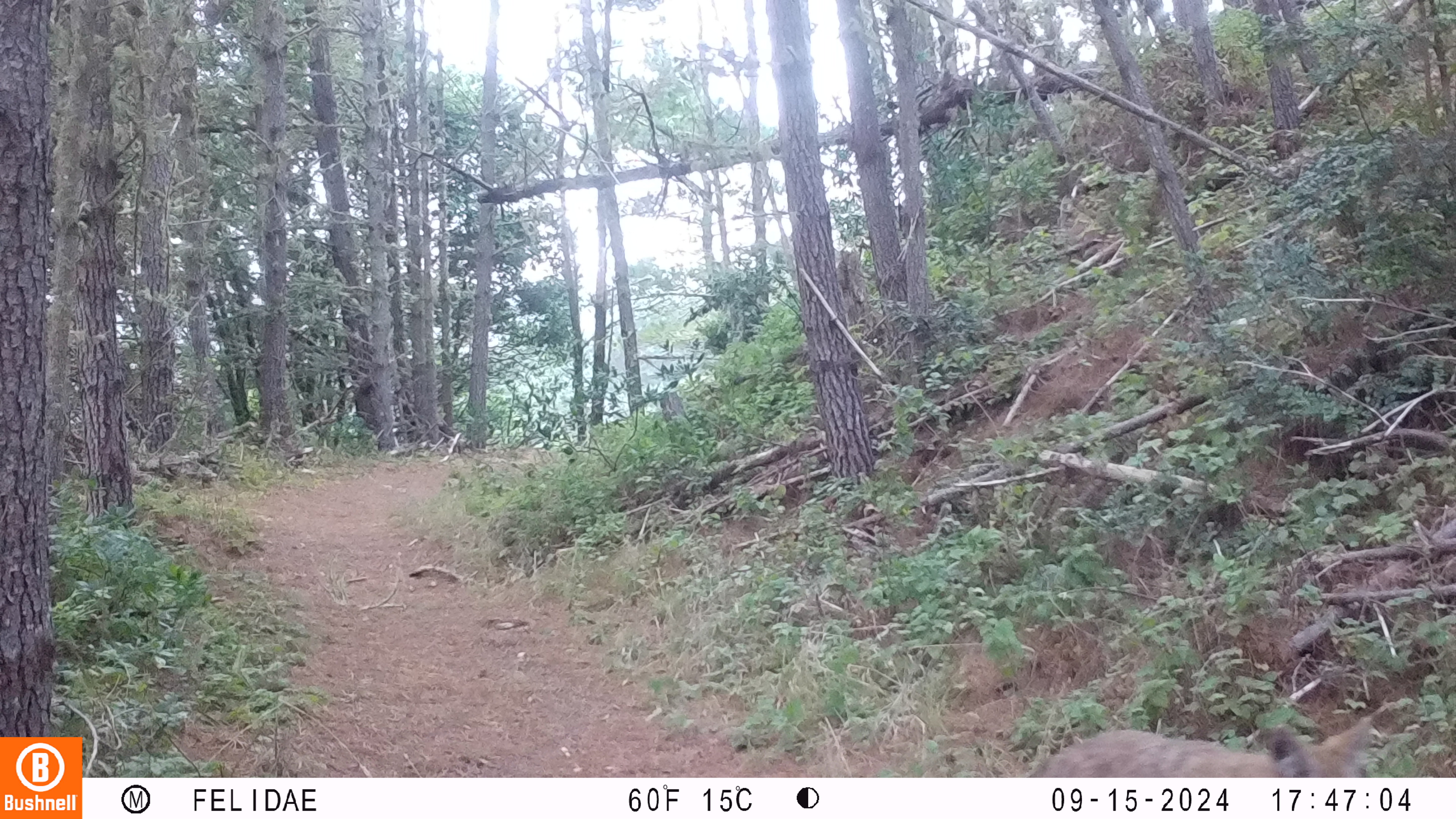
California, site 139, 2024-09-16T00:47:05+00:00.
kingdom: Animalia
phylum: Chordata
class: Mammalia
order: Carnivora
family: Canidae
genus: Canis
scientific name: Canis latrans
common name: coyote